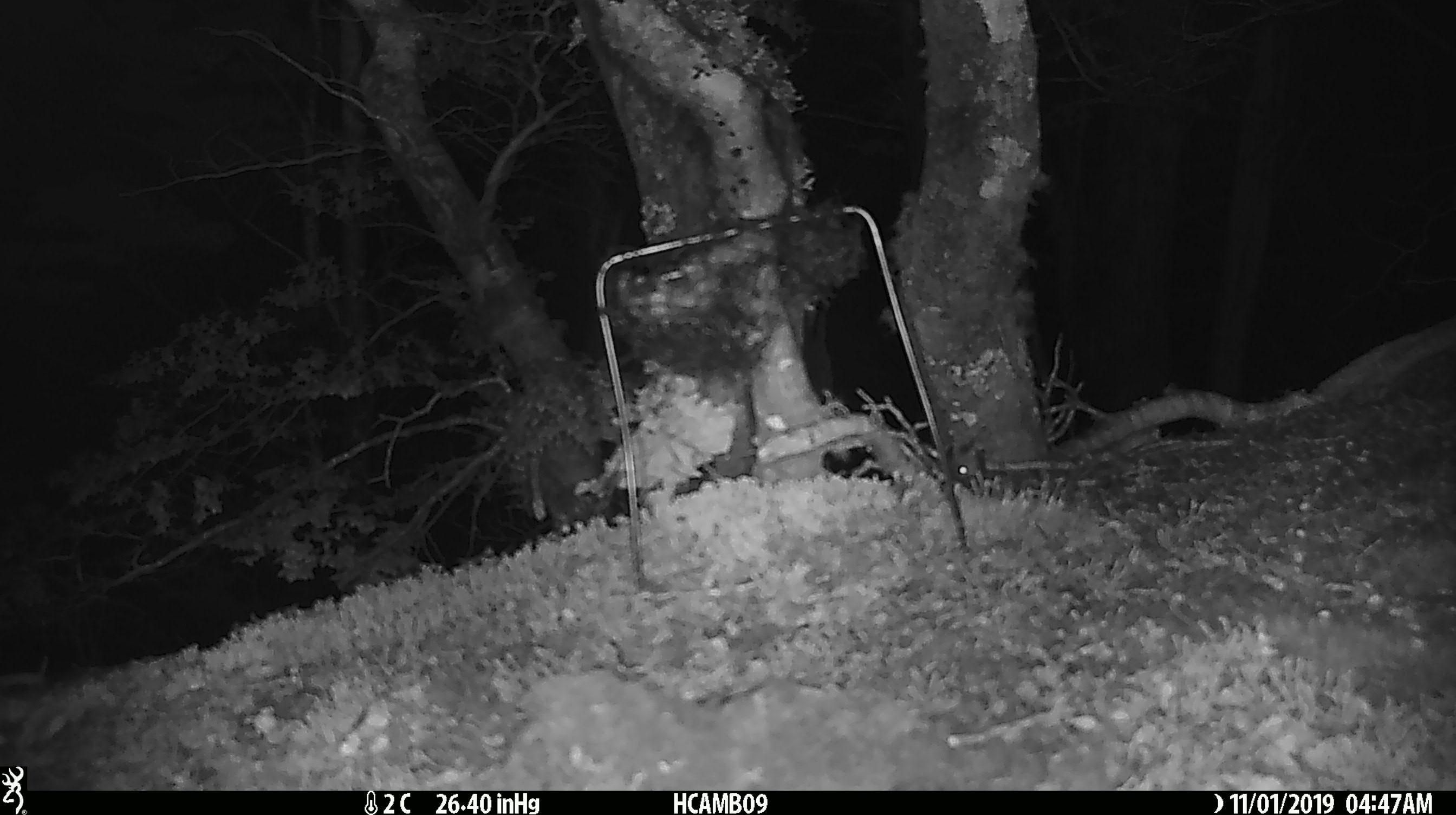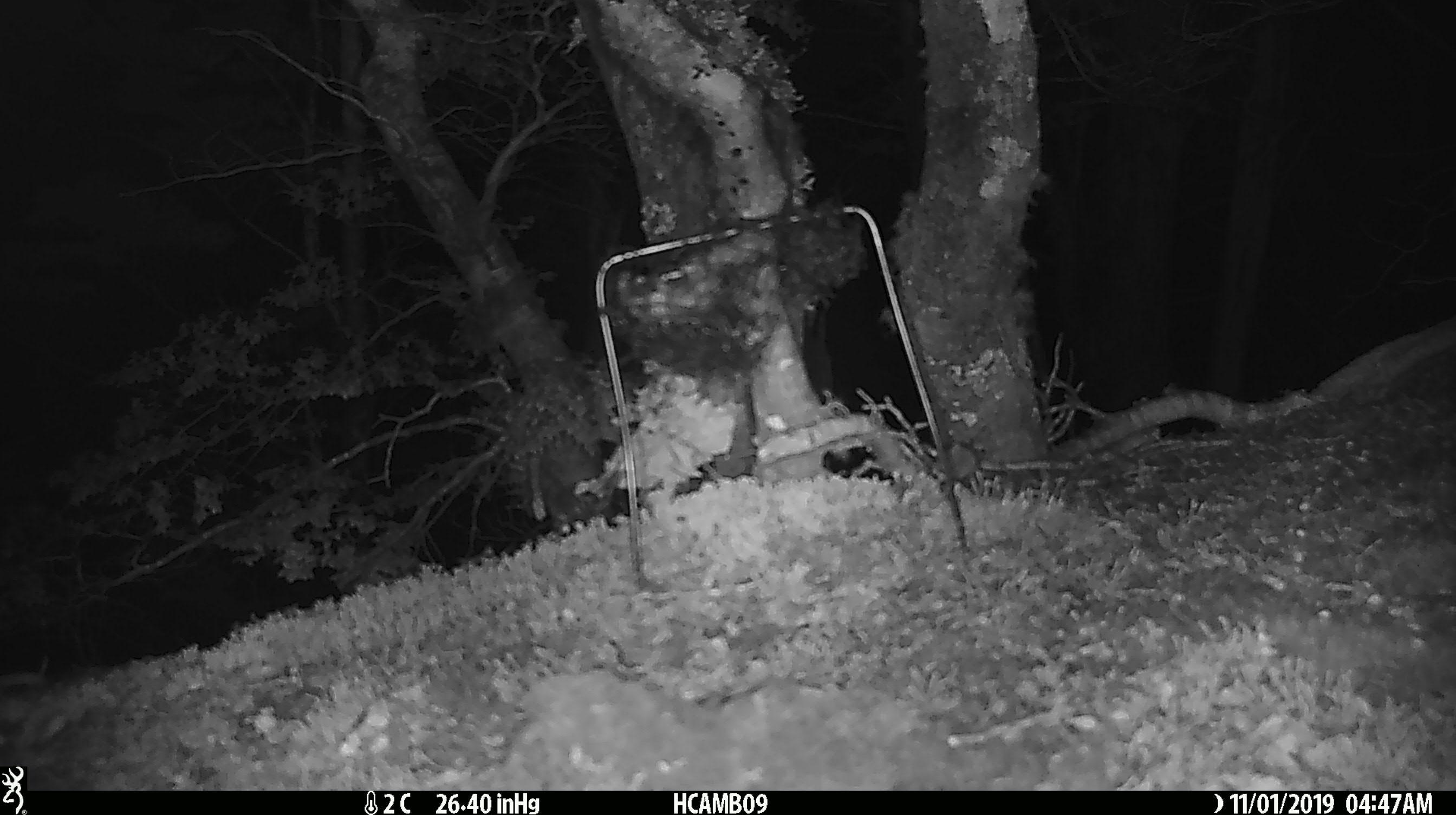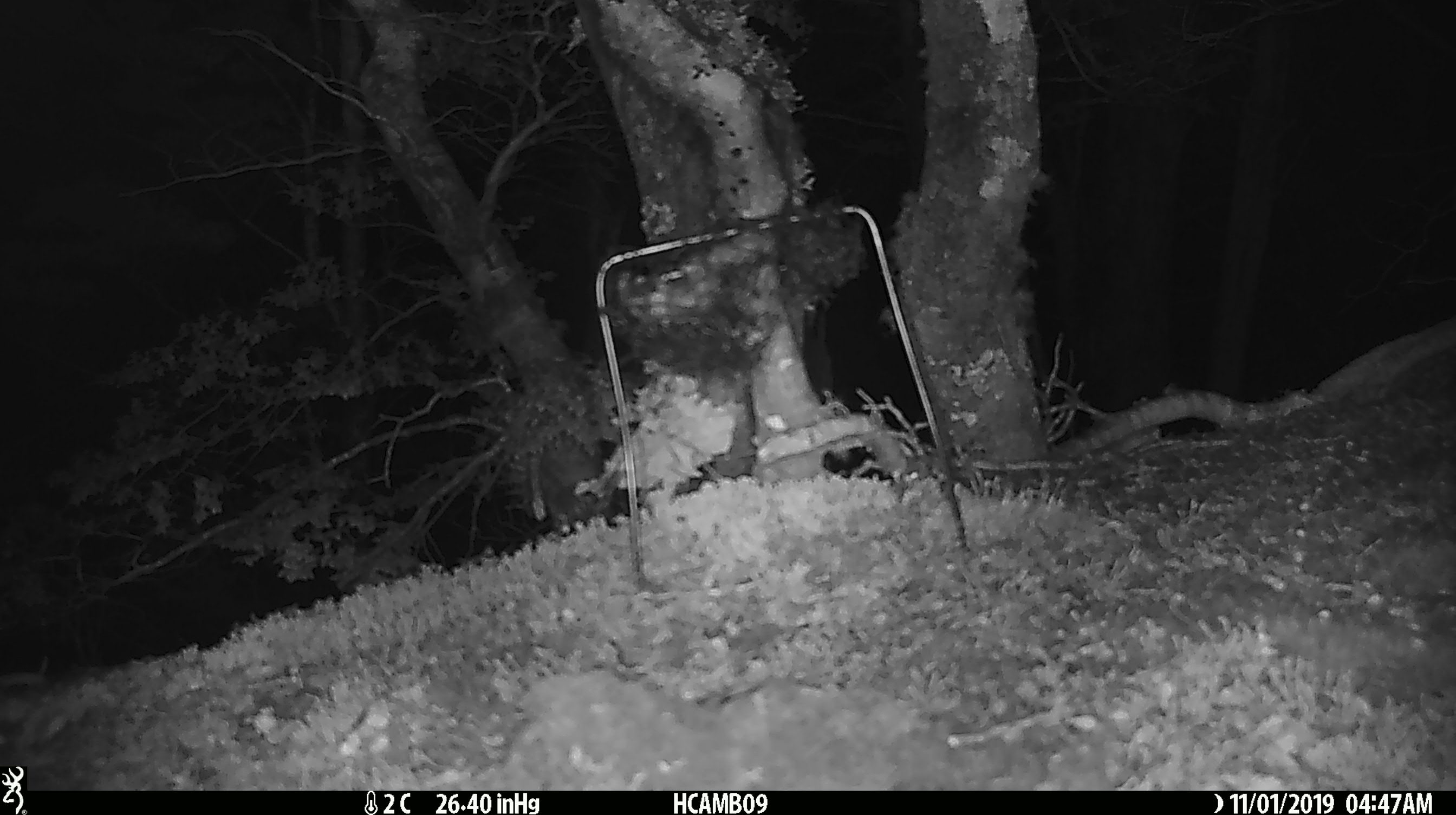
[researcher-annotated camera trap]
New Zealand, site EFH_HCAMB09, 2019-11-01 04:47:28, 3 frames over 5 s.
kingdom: Animalia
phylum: Chordata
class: Mammalia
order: Rodentia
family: Muridae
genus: Mus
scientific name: Mus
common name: mouse